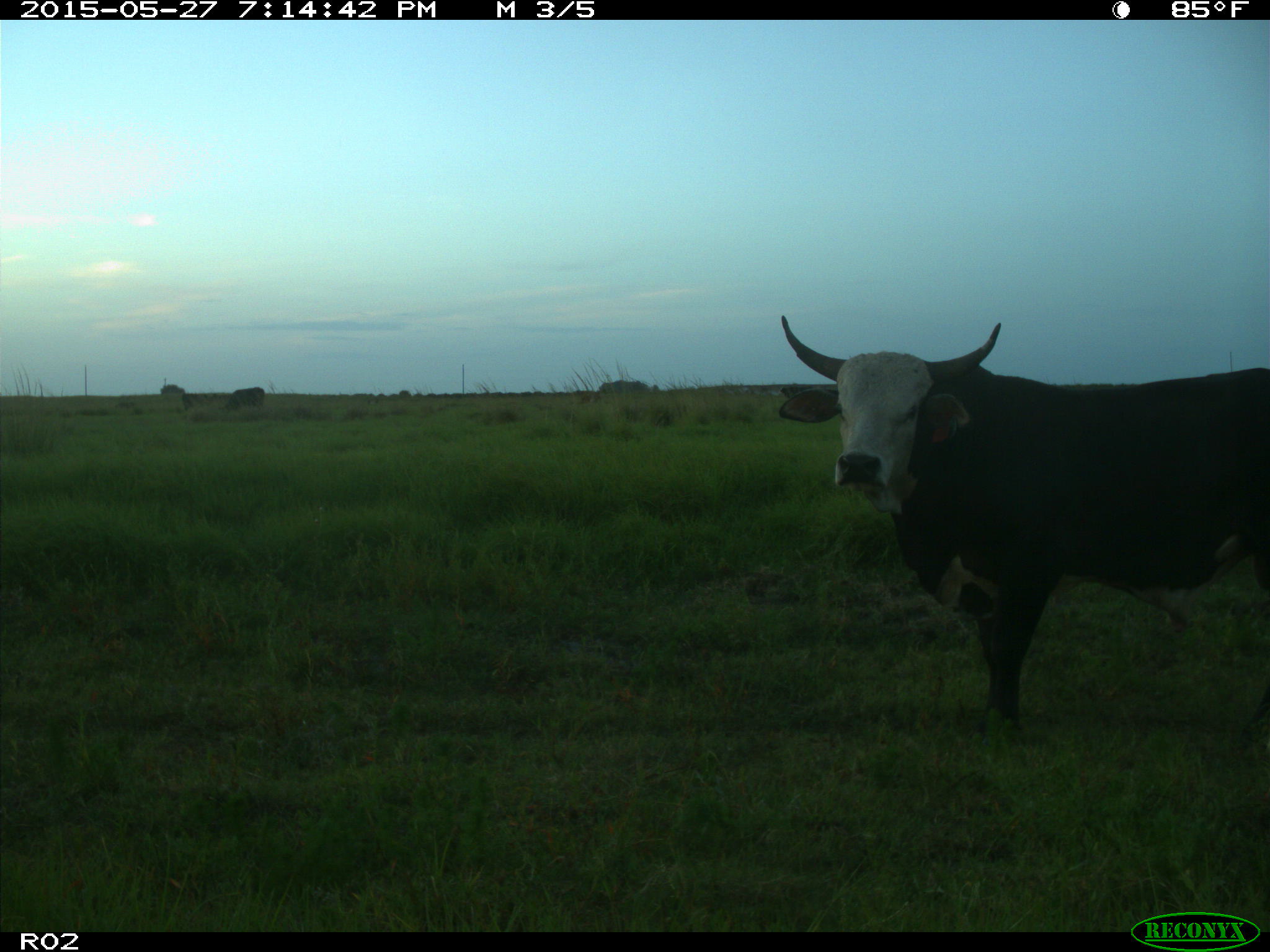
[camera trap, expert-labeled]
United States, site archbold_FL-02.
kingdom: Animalia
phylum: Chordata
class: Mammalia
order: Artiodactyla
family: Bovidae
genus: Bos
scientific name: Bos taurus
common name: domestic cow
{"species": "Bos taurus (domestic cow)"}